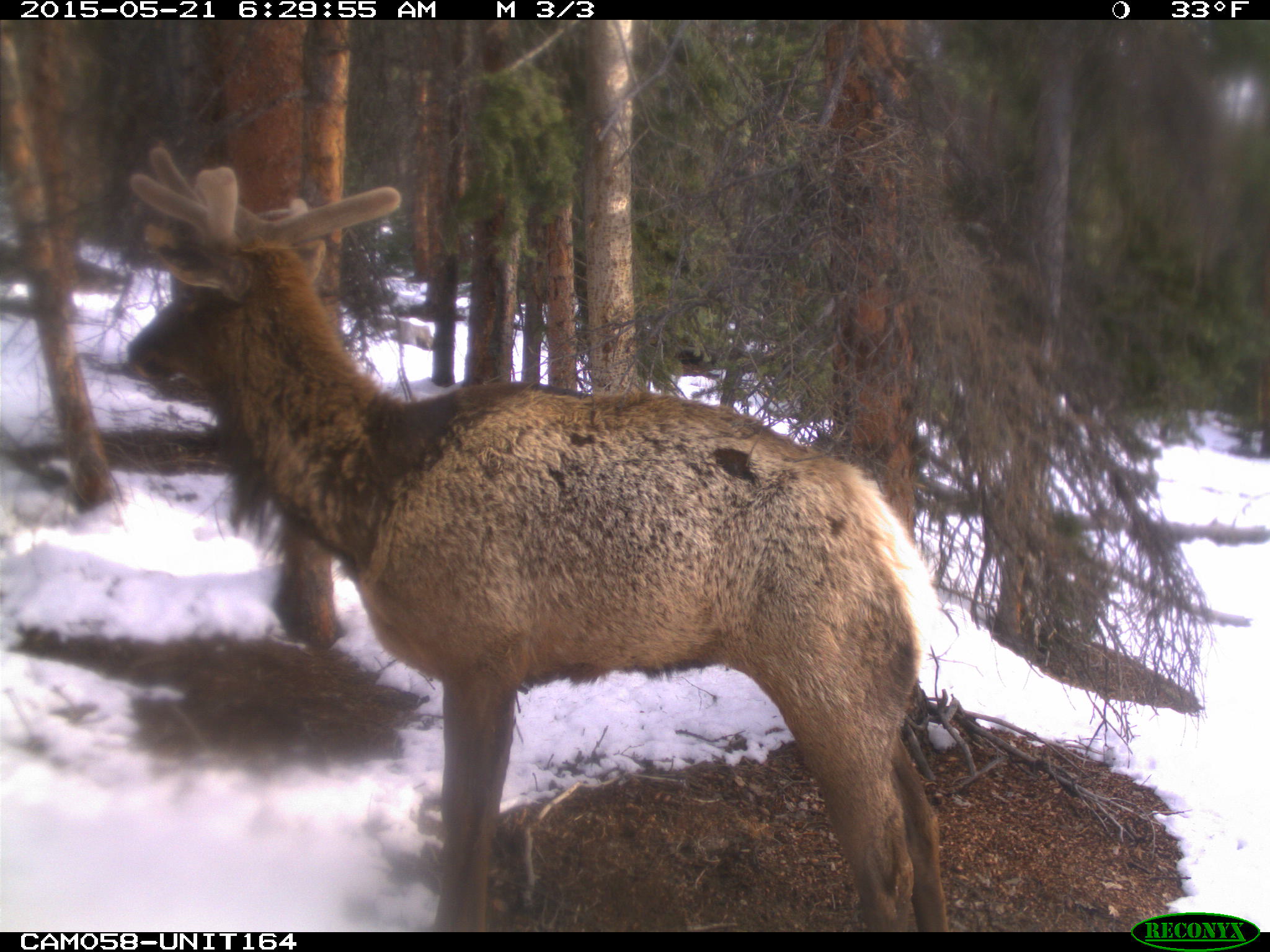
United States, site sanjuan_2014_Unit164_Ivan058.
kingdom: Animalia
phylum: Chordata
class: Mammalia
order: Artiodactyla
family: Cervidae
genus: Cervus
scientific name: Cervus elaphus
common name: red deer